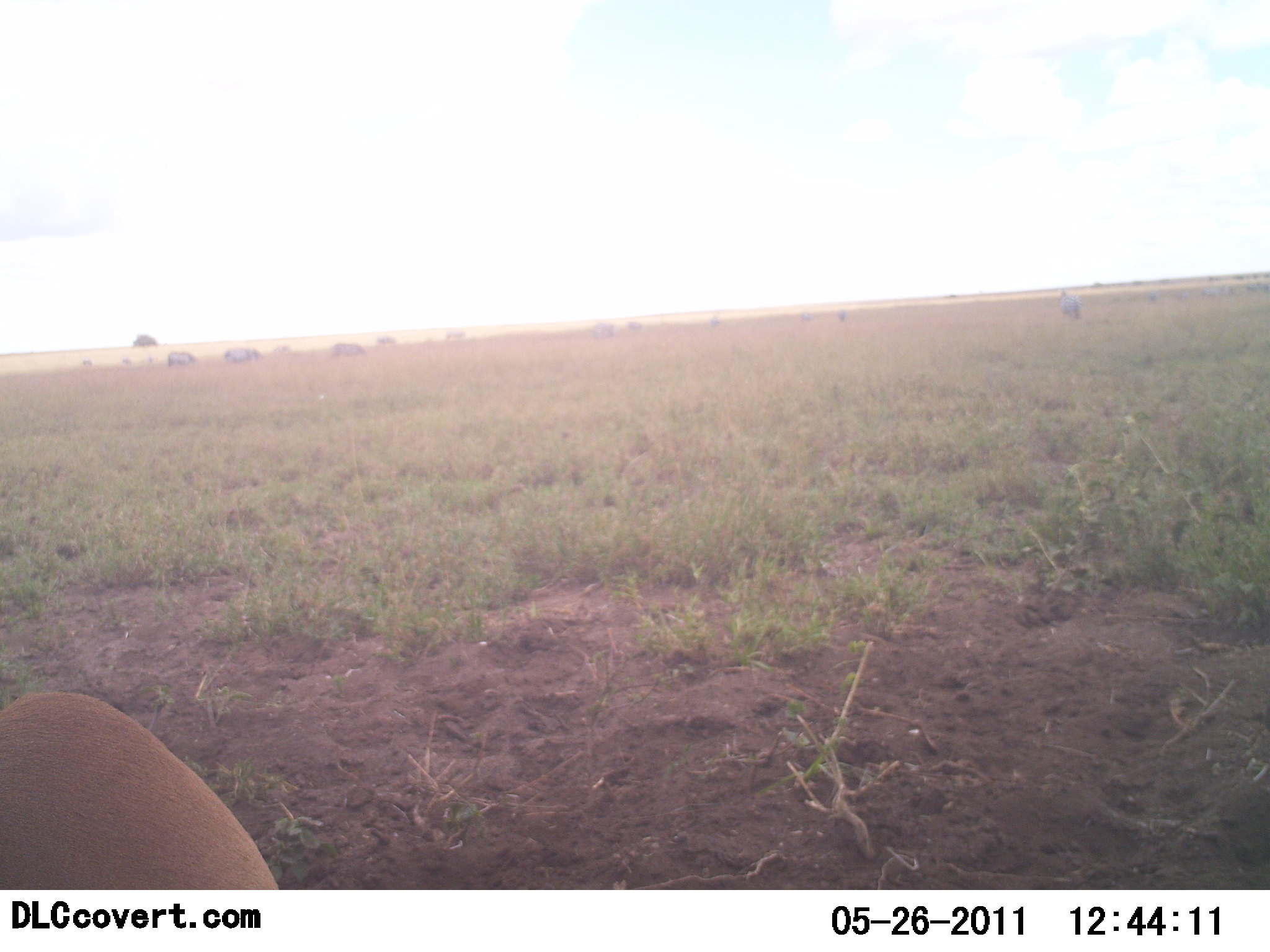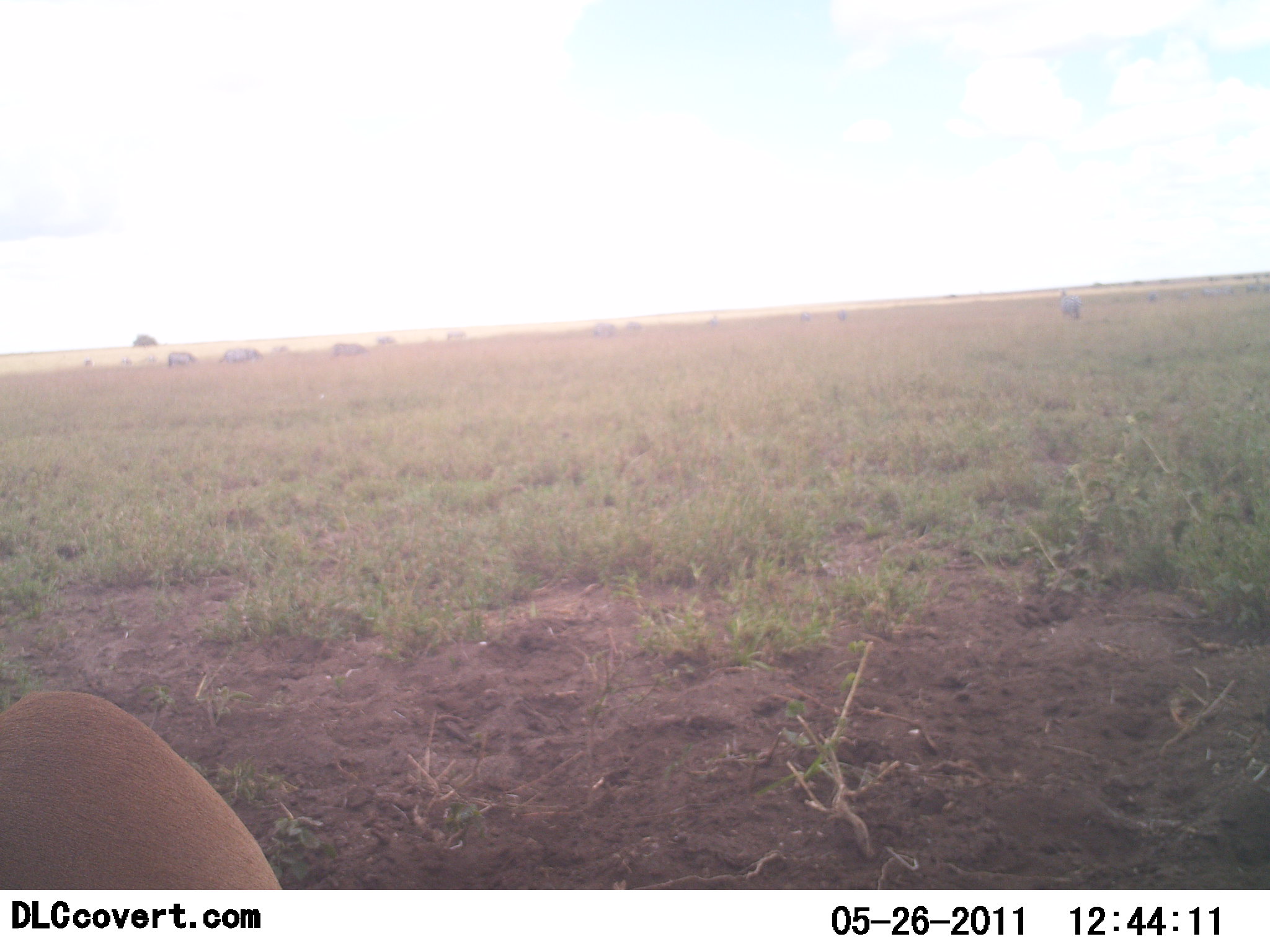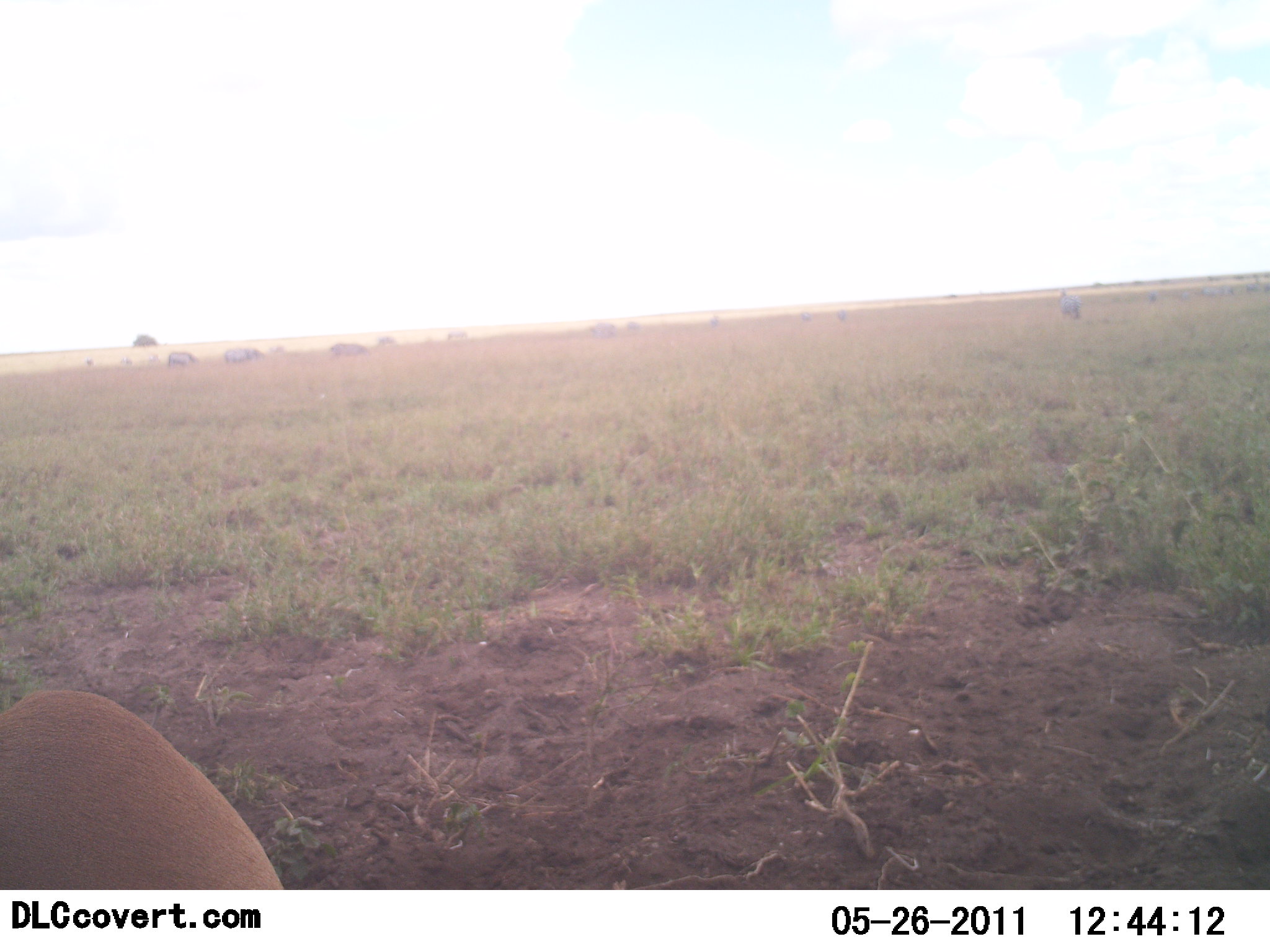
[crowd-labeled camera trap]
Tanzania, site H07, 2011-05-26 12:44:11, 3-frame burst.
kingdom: Animalia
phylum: Chordata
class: Mammalia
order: Artiodactyla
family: Bovidae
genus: Nanger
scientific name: Nanger granti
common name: grant's gazelle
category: gazellegrants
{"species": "gazellegrants (grant's gazelle) (Nanger granti)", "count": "1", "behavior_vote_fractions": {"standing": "67%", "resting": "33%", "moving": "0%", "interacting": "0%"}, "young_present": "0%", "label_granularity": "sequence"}